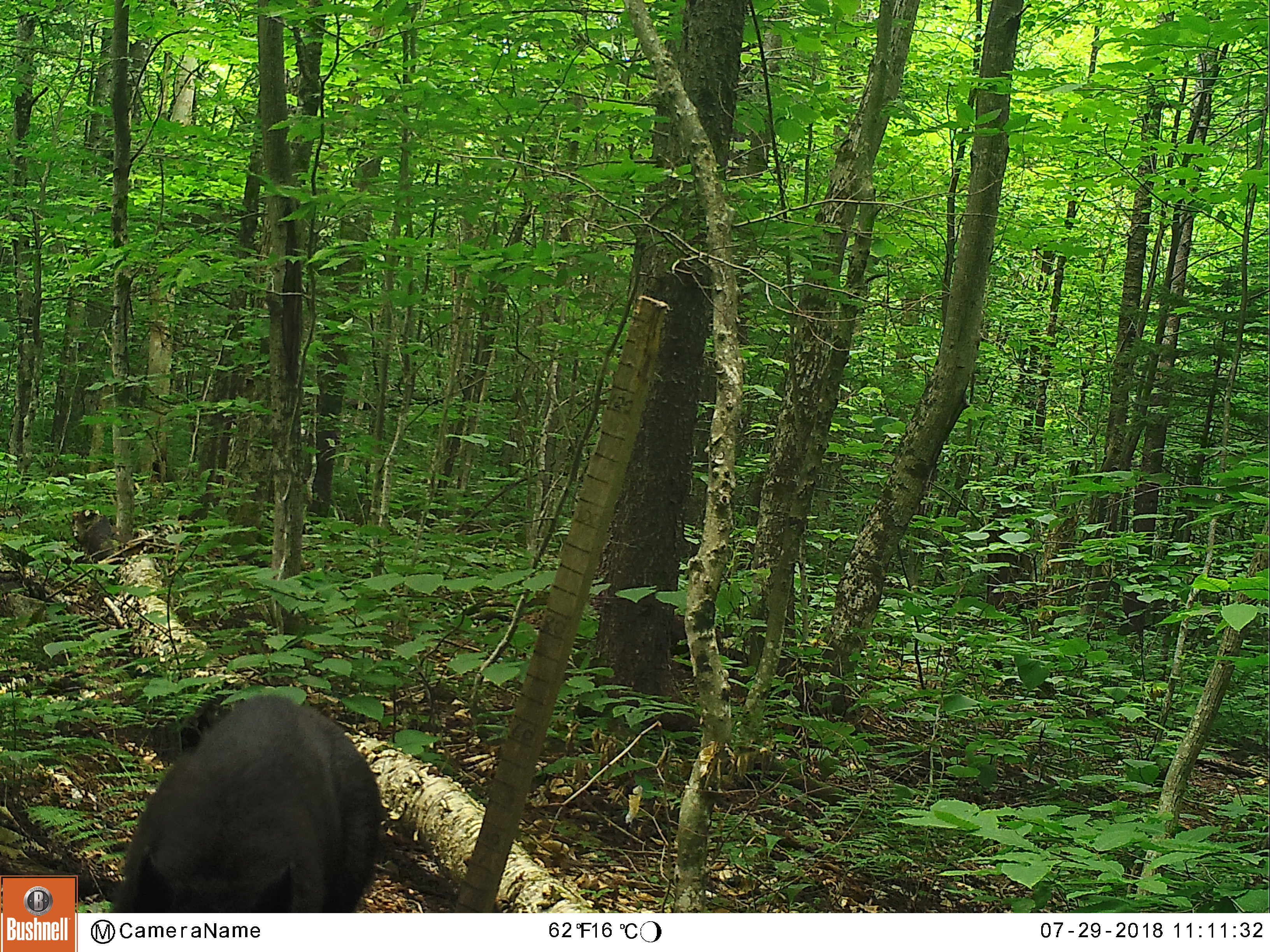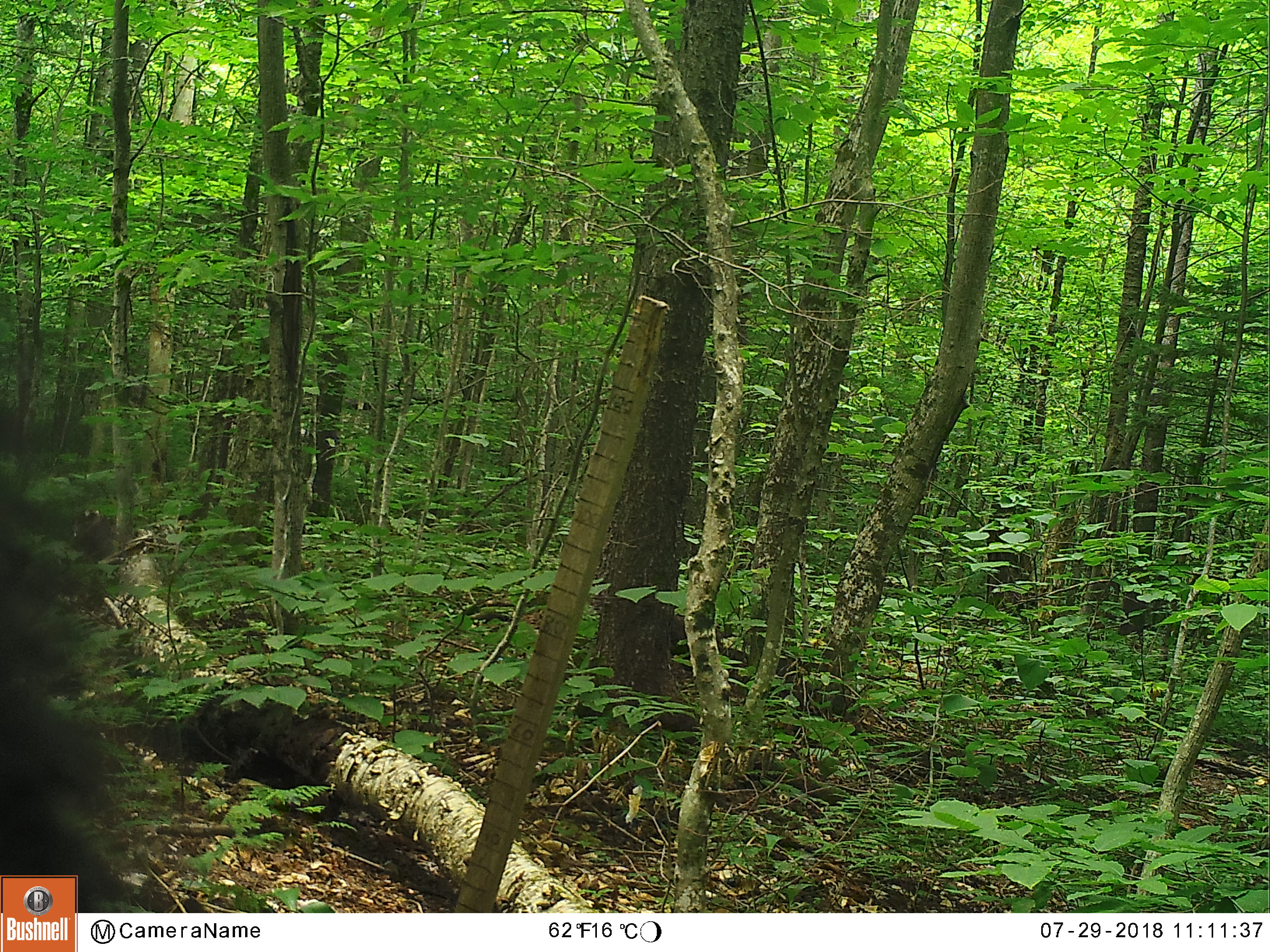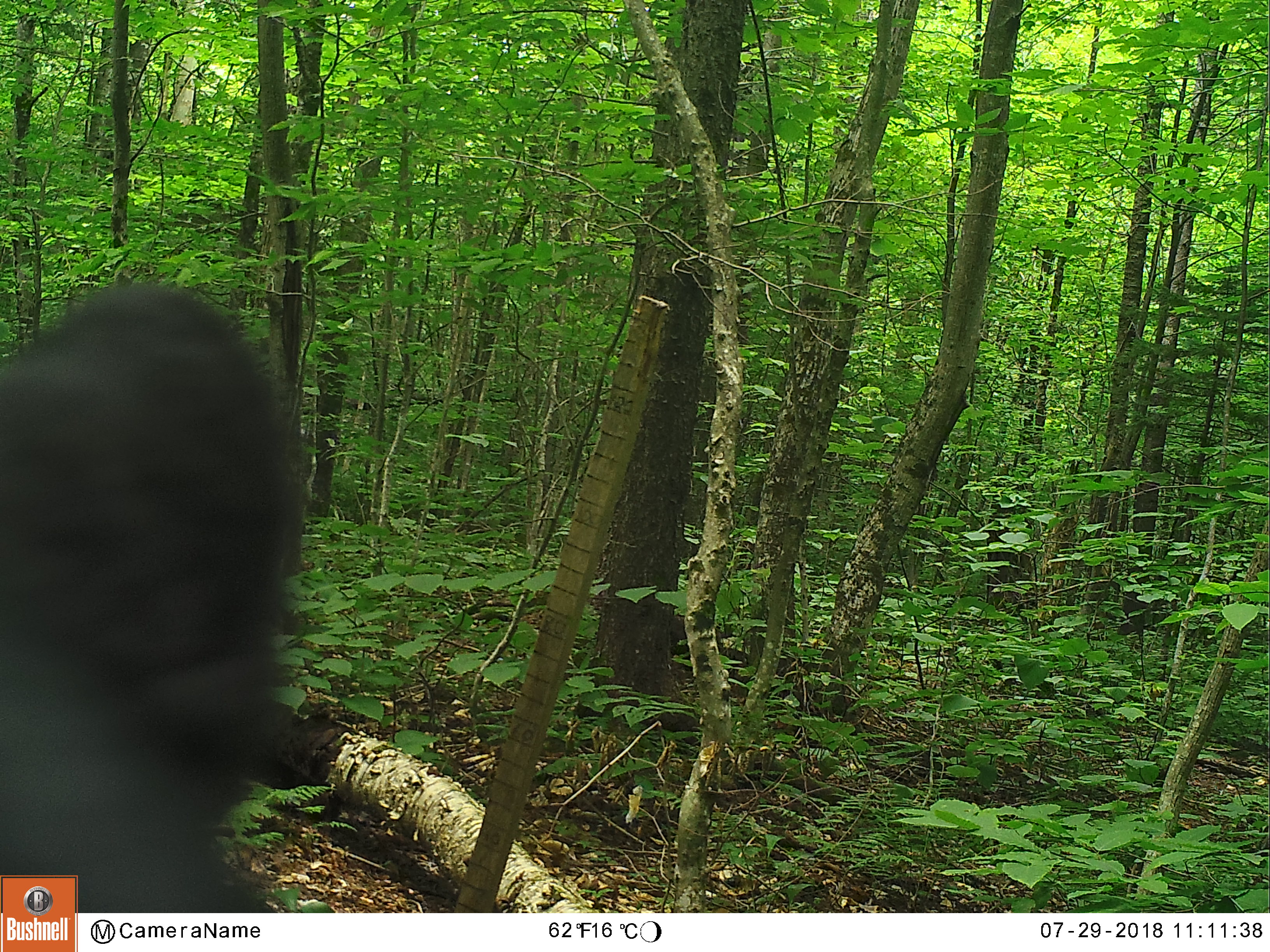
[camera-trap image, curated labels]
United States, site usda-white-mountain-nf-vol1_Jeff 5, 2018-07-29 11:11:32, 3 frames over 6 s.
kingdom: Animalia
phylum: Chordata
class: Mammalia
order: Carnivora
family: Ursidae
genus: Ursus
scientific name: Ursus americanus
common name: black bear